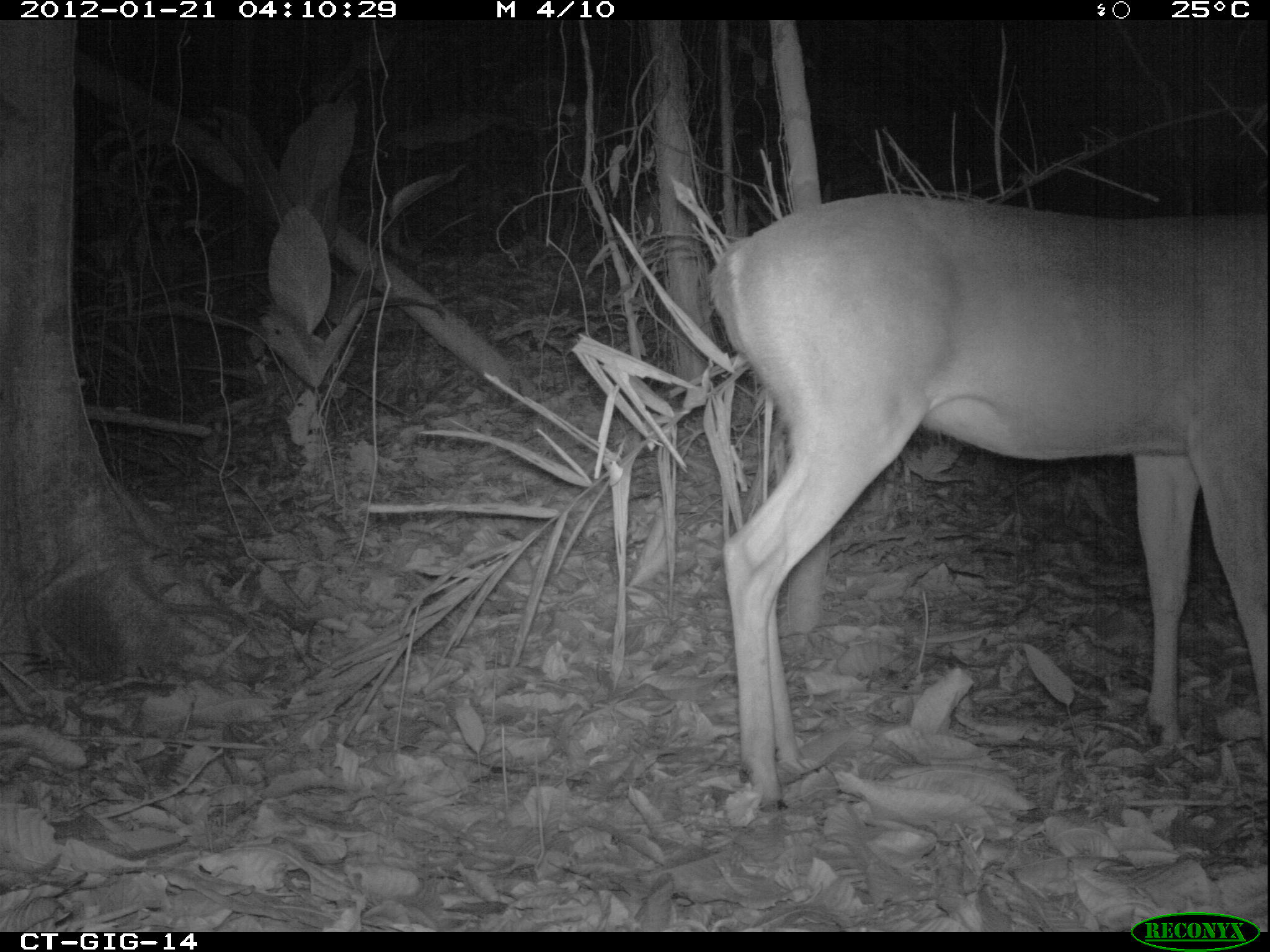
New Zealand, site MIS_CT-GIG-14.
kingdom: Animalia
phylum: Chordata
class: Mammalia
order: Artiodactyla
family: Cervidae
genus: Odocoileus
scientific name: Odocoileus virginianus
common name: white-tailed deer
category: white tailed deer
White tailed deer (white-tailed deer) (Odocoileus virginianus).